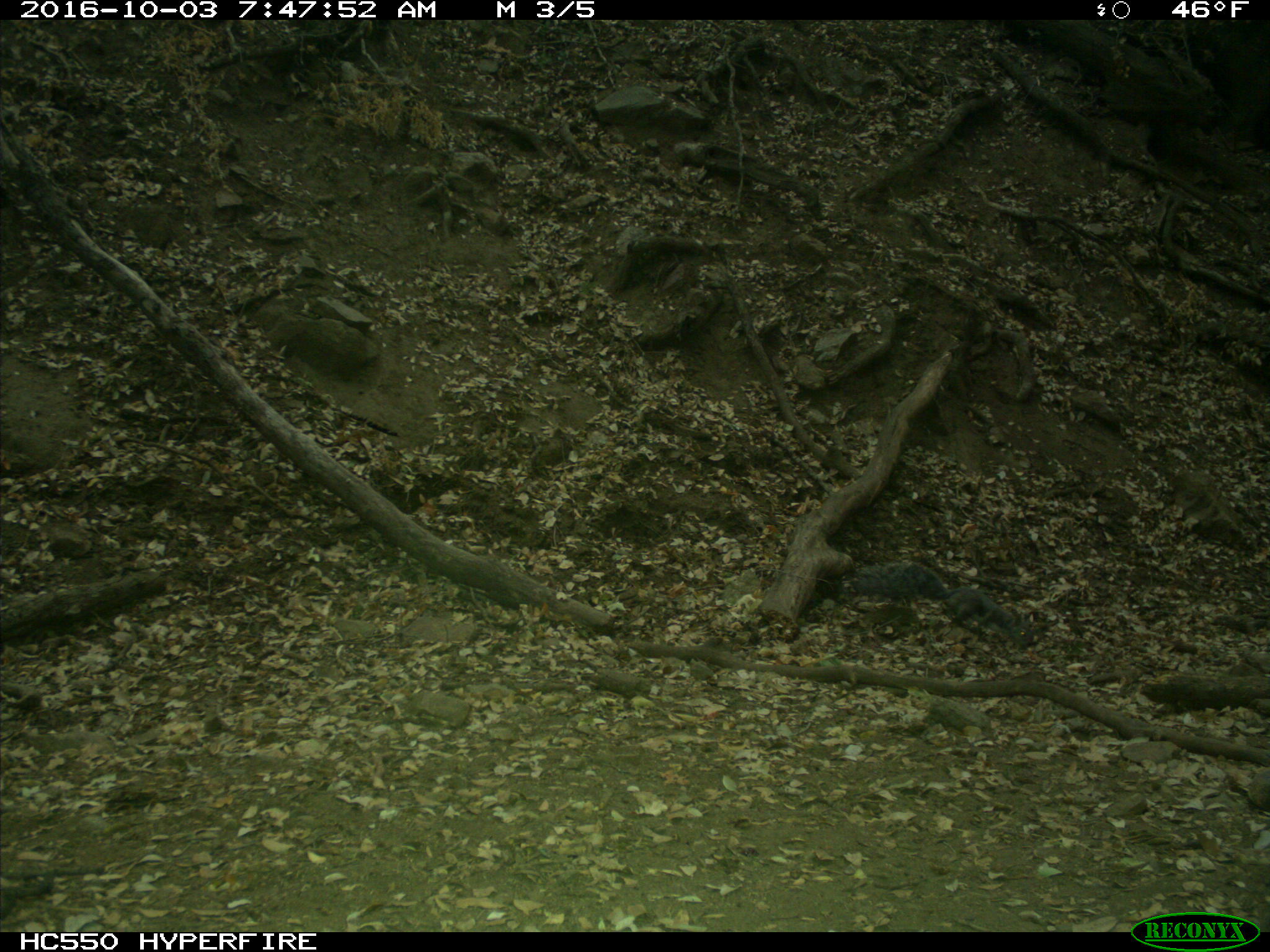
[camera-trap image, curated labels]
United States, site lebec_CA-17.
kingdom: Animalia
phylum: Chordata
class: Mammalia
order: Rodentia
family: Sciuridae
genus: Sciurus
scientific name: Sciurus carolinensis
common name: eastern gray squirrel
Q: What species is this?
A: Sciurus carolinensis (eastern gray squirrel).